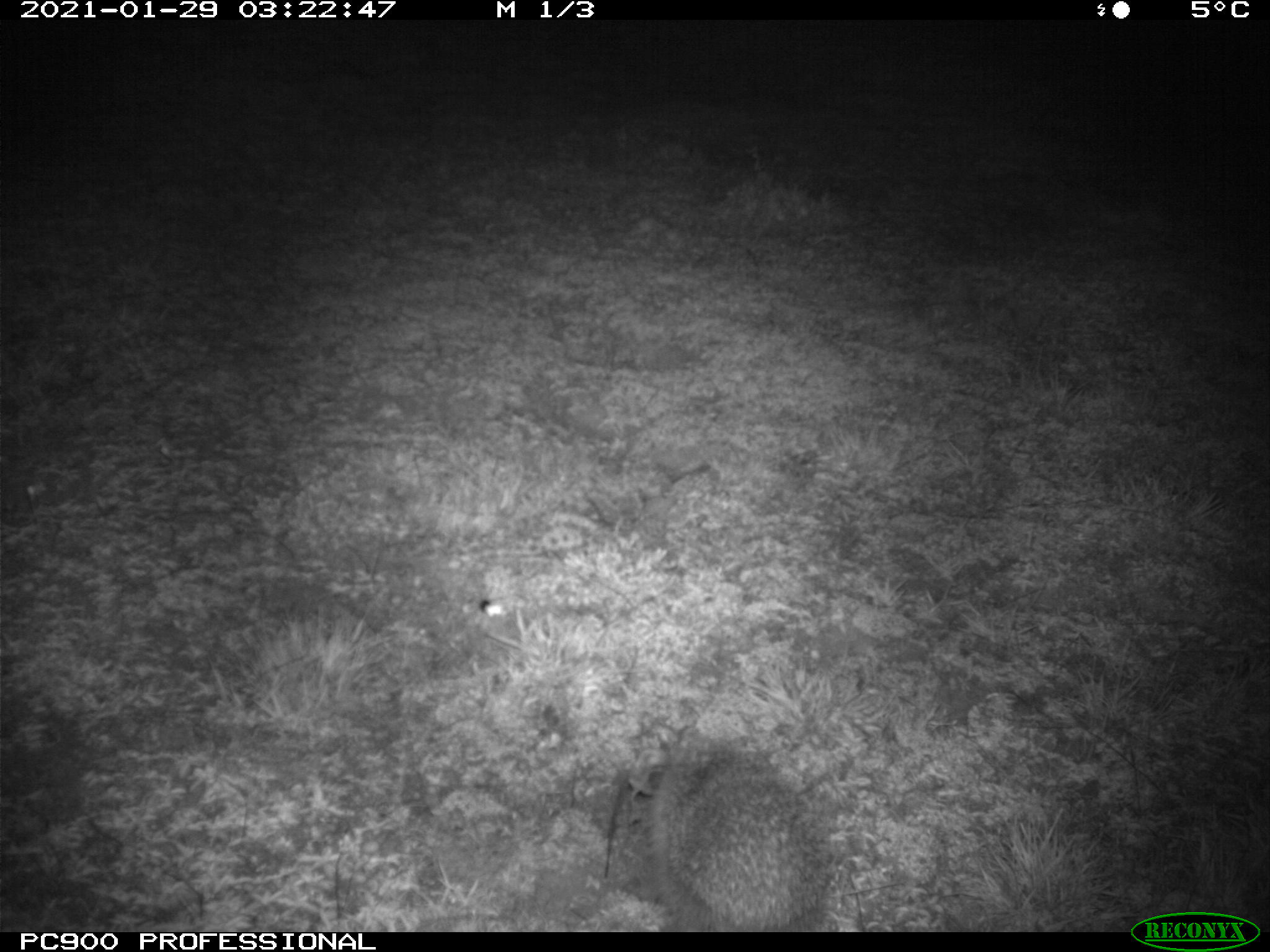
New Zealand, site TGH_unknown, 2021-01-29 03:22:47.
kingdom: Animalia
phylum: Chordata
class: Mammalia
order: Eulipotyphla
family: Erinaceidae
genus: Erinaceus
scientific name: Erinaceus europaeus europaeus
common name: european hedgehog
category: hedgehog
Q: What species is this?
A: Hedgehog (european hedgehog) (Erinaceus europaeus europaeus).